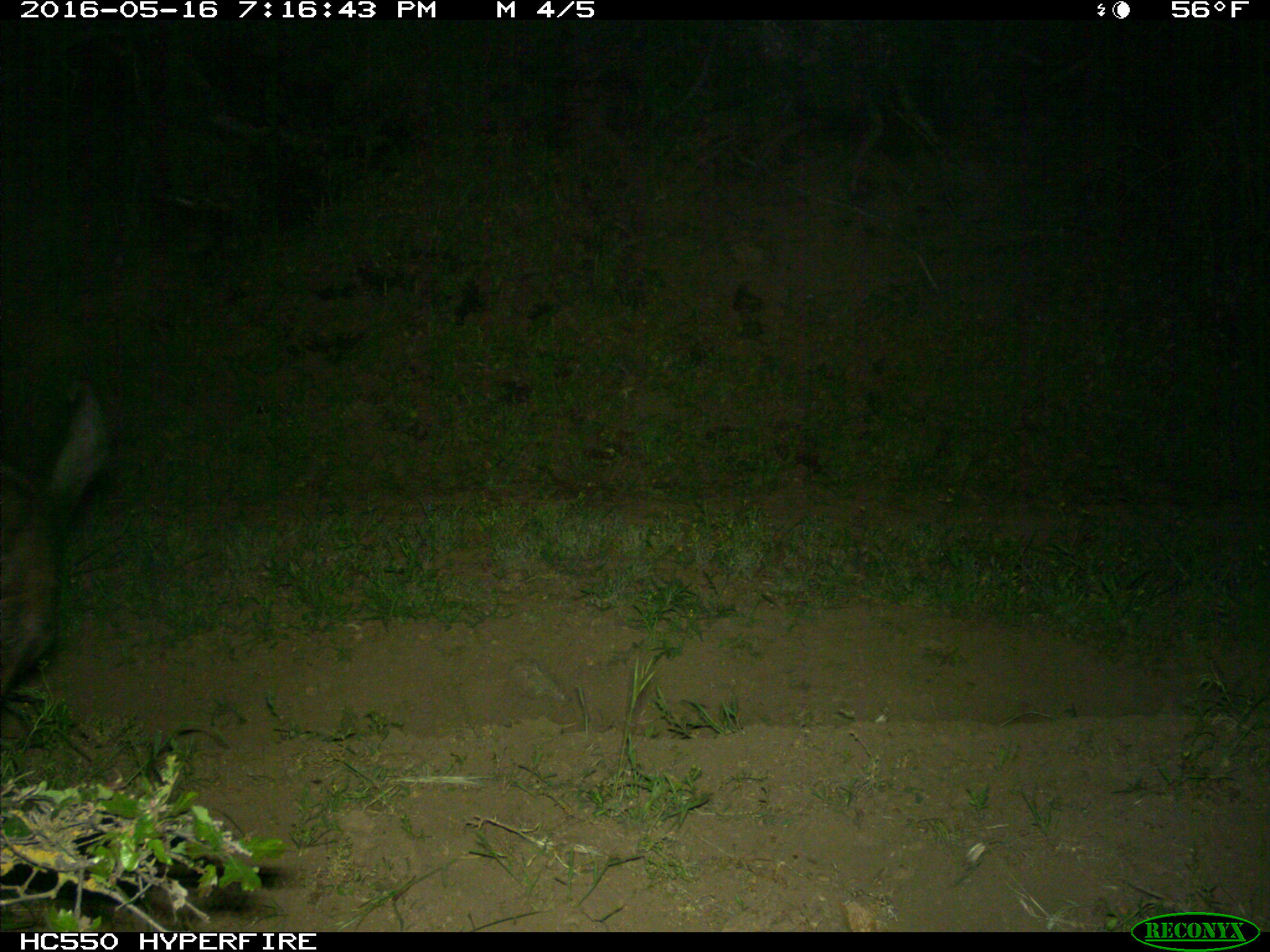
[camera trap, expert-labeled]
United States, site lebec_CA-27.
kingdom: Animalia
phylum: Chordata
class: Mammalia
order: Artiodactyla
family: Bovidae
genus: Bos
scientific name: Bos taurus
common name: domestic cow